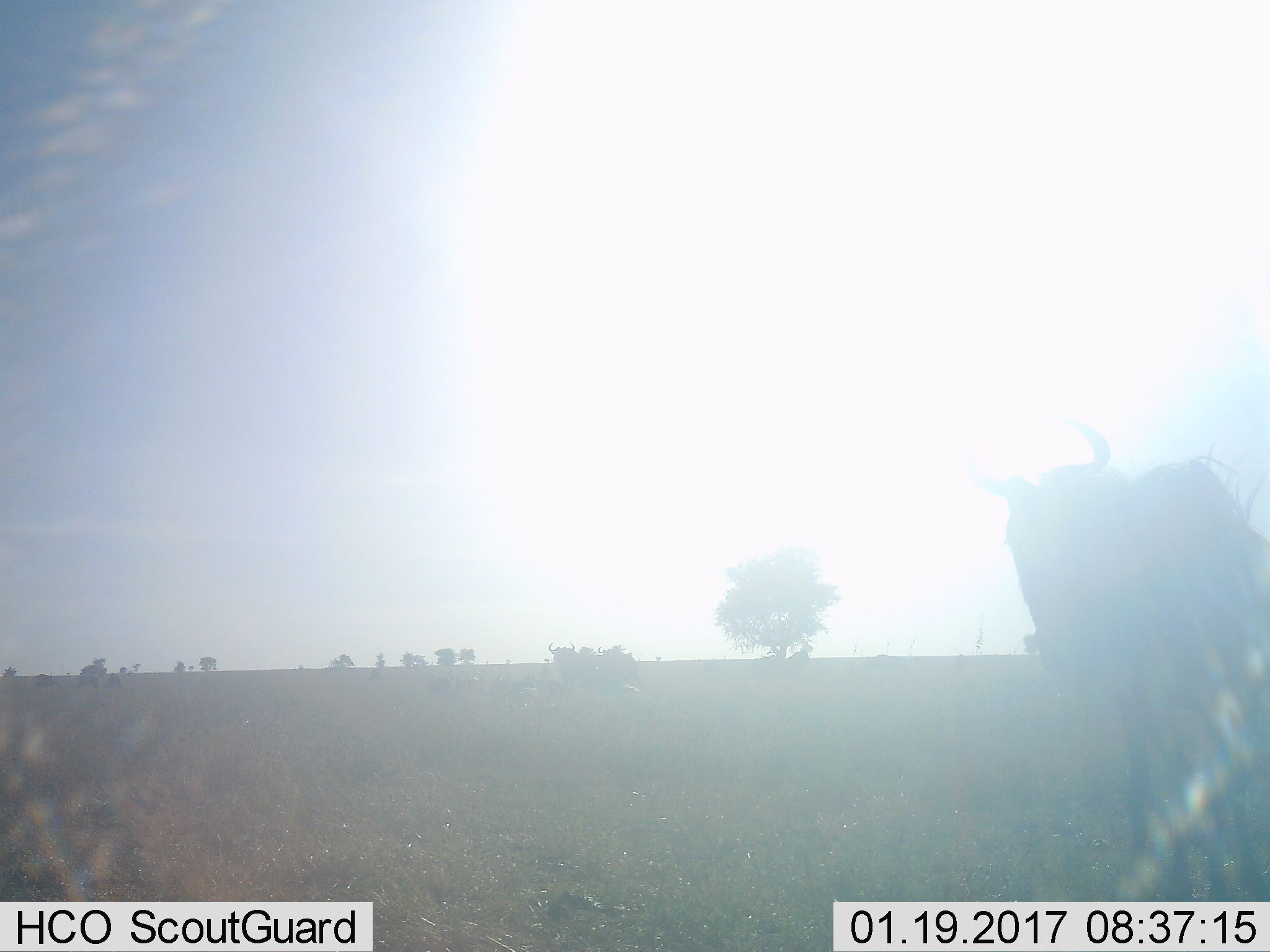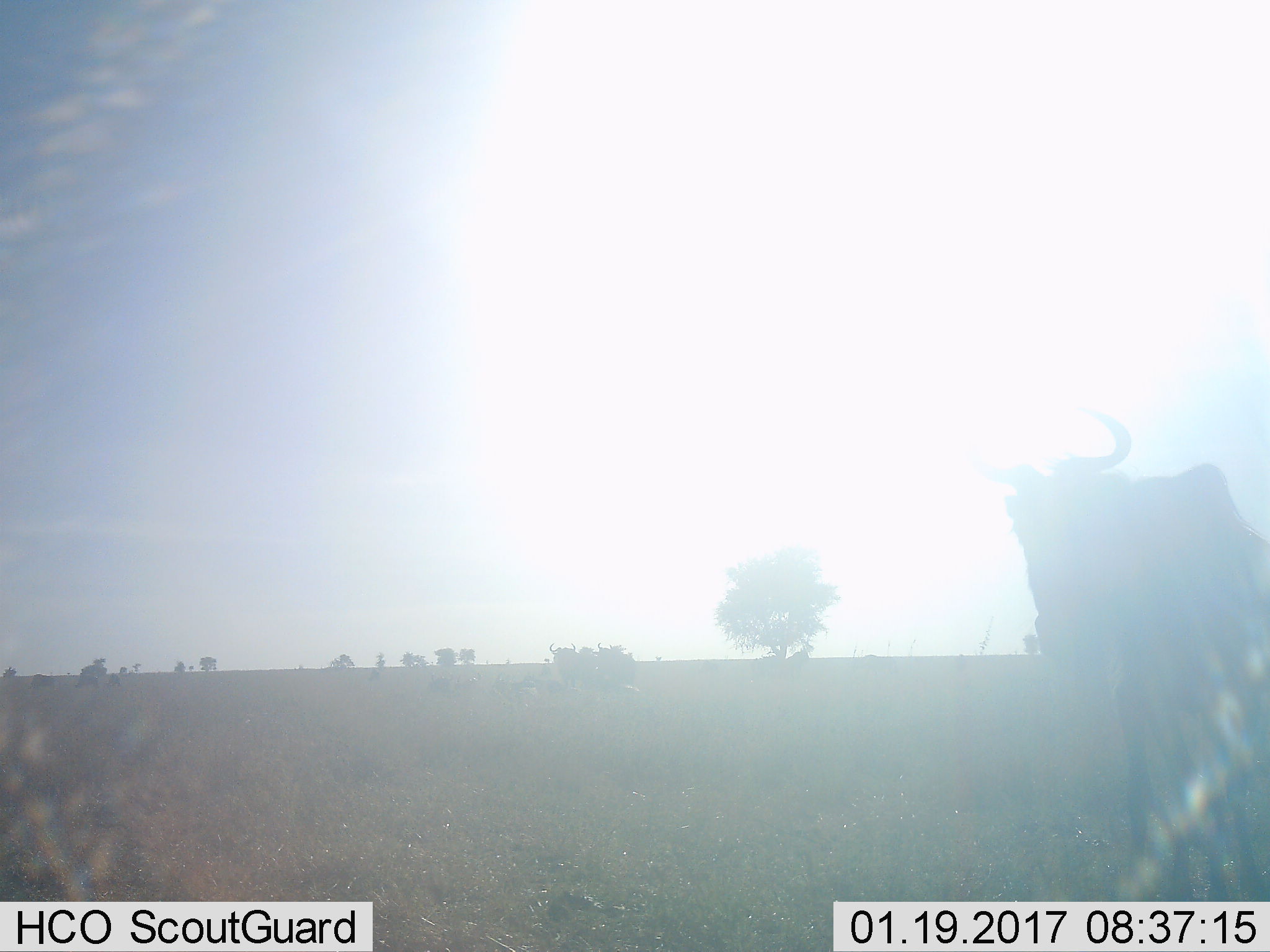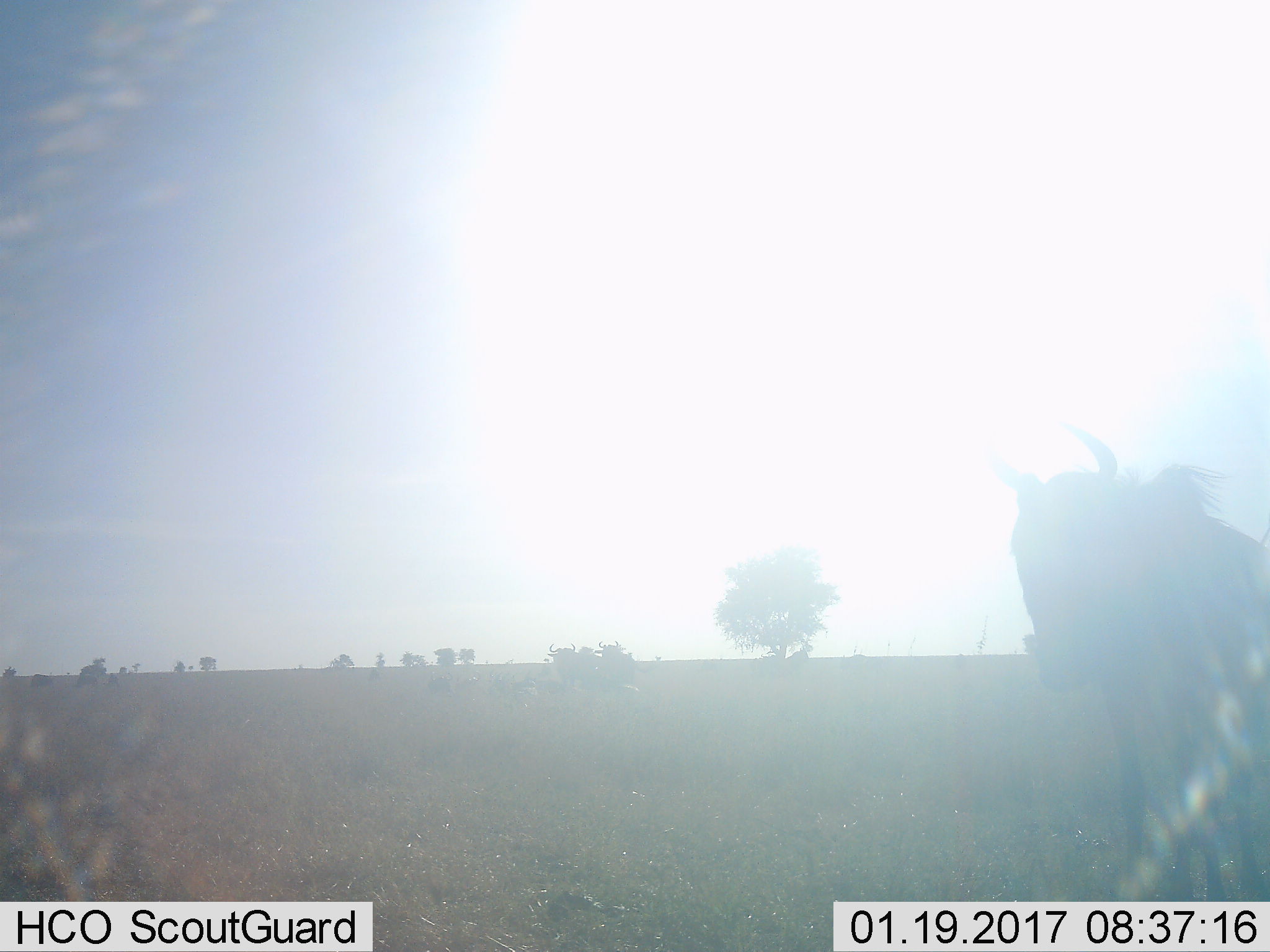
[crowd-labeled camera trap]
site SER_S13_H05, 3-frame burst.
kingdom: Animalia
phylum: Chordata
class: Mammalia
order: Artiodactyla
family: Bovidae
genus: Connochaetes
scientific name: Connochaetes taurinus taurinus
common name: blue wildebeest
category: wildebeestblue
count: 3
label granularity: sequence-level